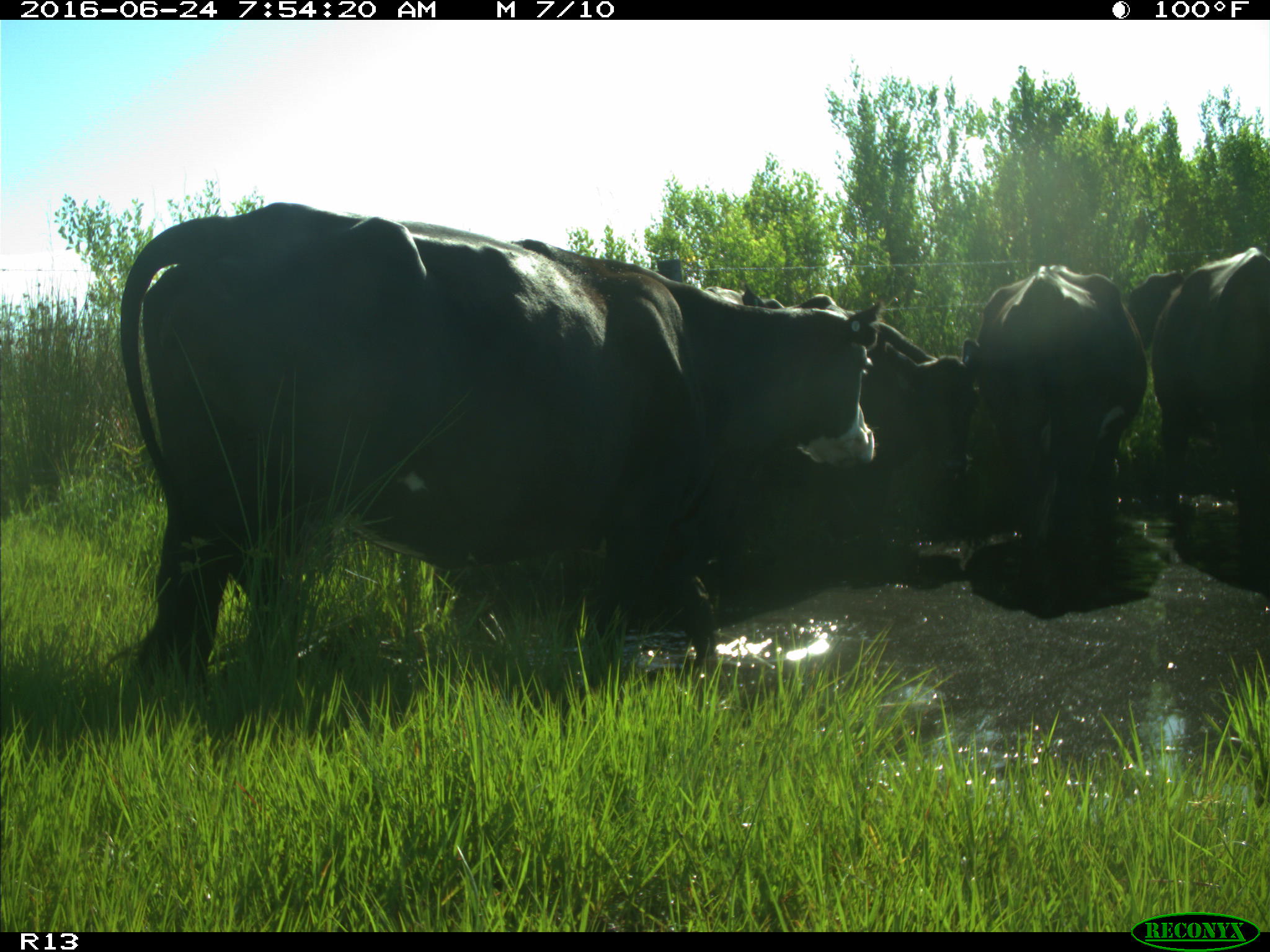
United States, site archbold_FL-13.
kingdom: Animalia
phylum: Chordata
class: Mammalia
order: Artiodactyla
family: Bovidae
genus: Bos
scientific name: Bos taurus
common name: domestic cow